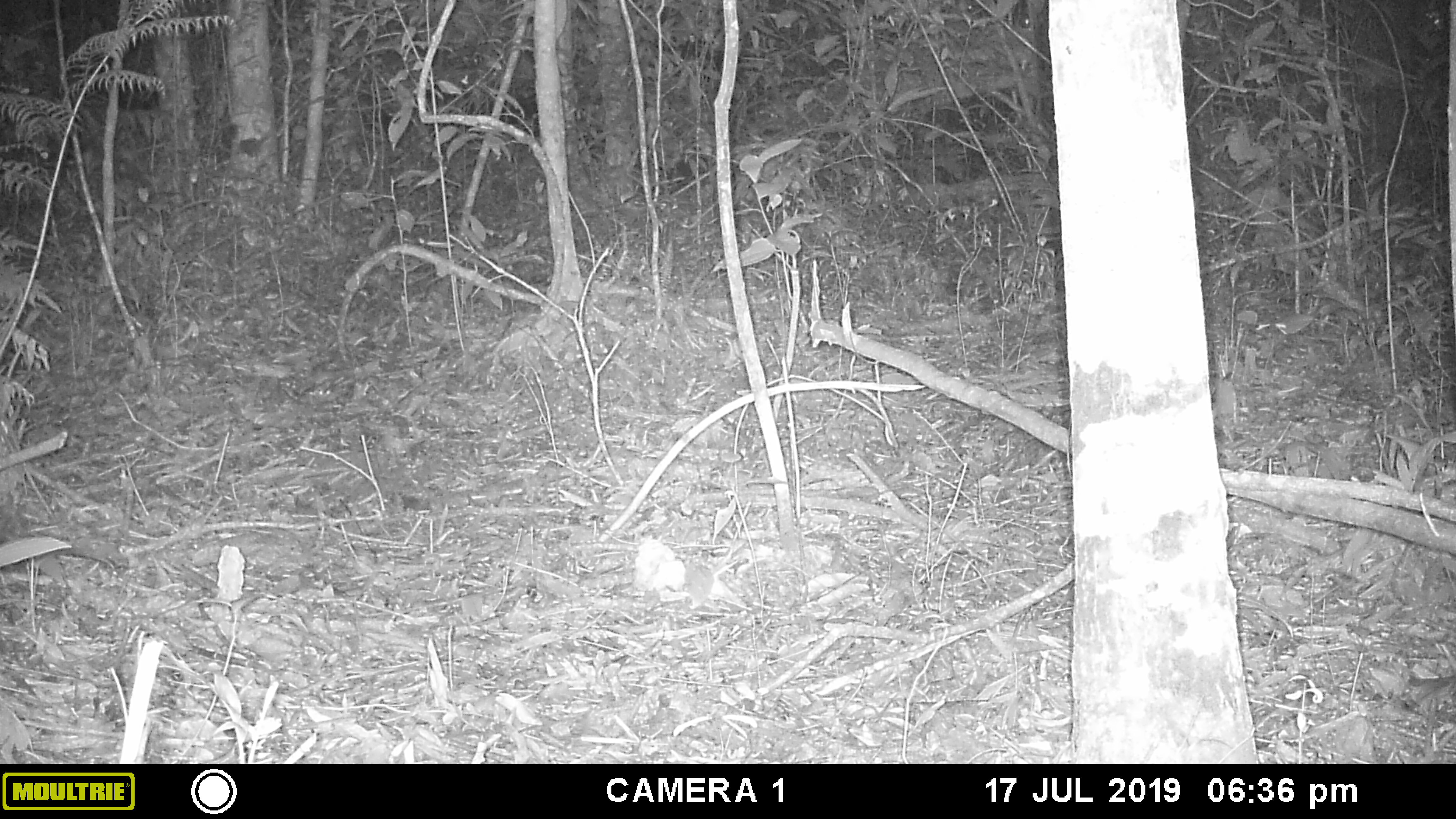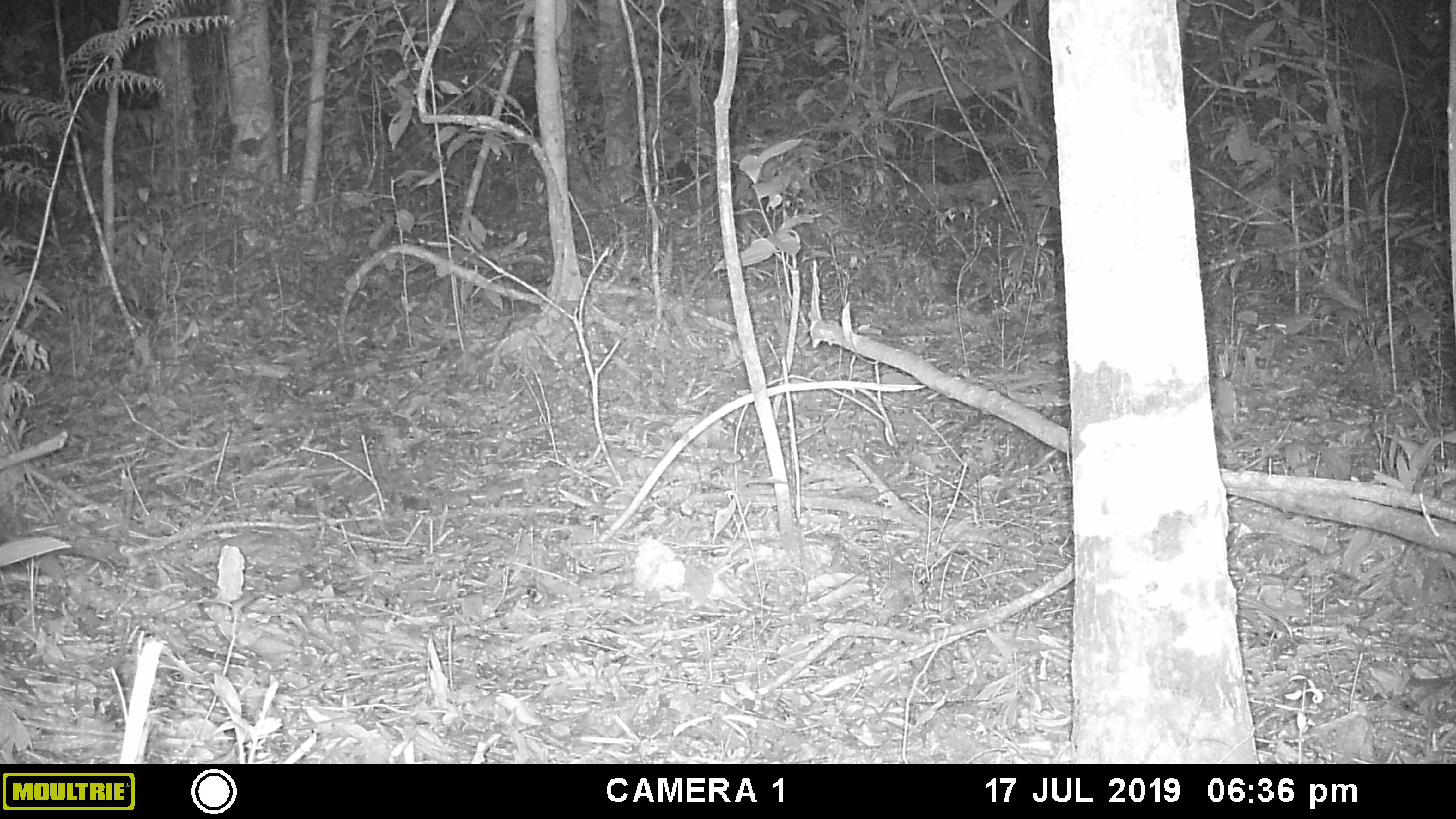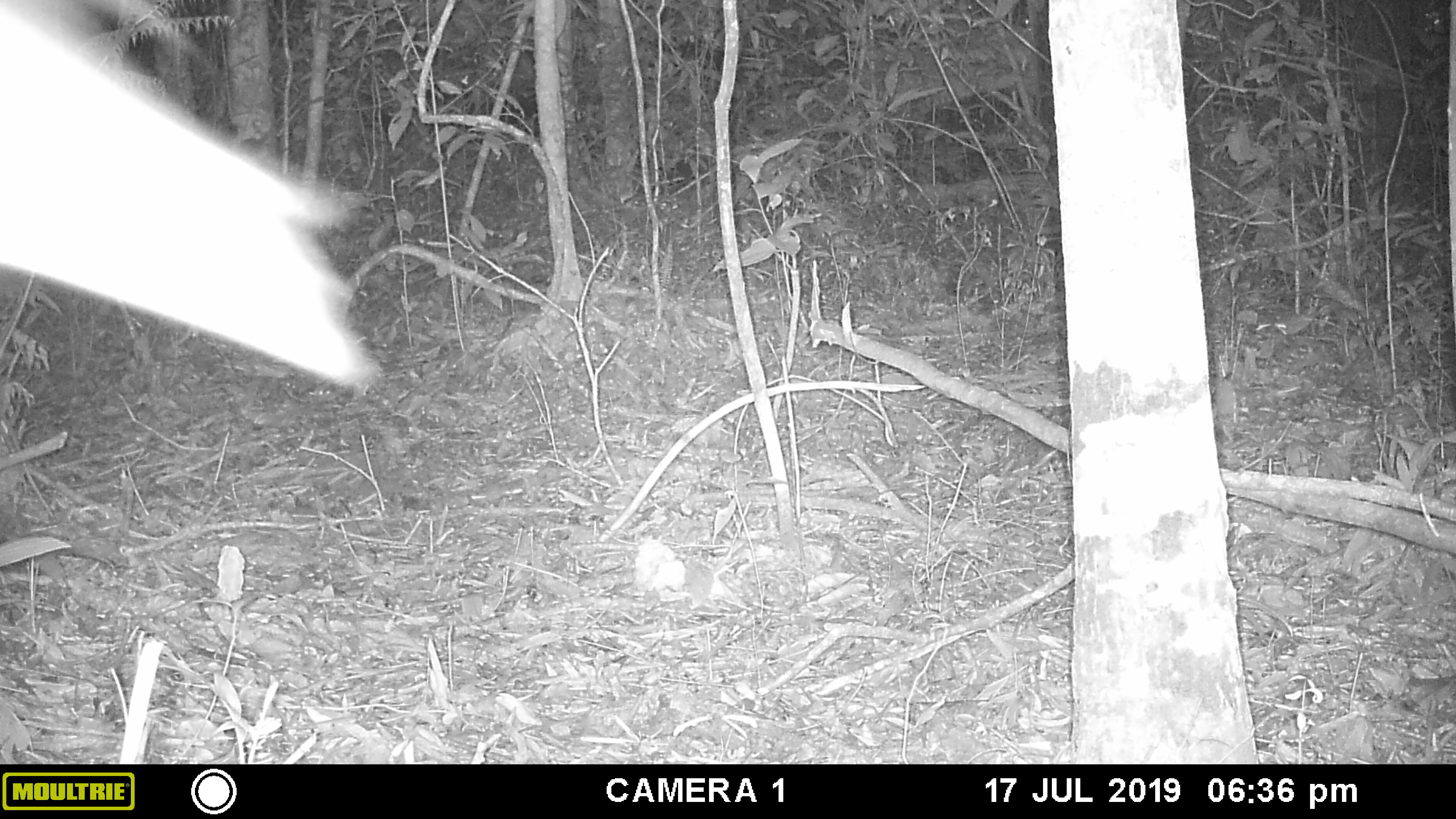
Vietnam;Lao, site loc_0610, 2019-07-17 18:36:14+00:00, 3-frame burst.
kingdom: Animalia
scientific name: Animalia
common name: animal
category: unidentified animal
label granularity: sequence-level